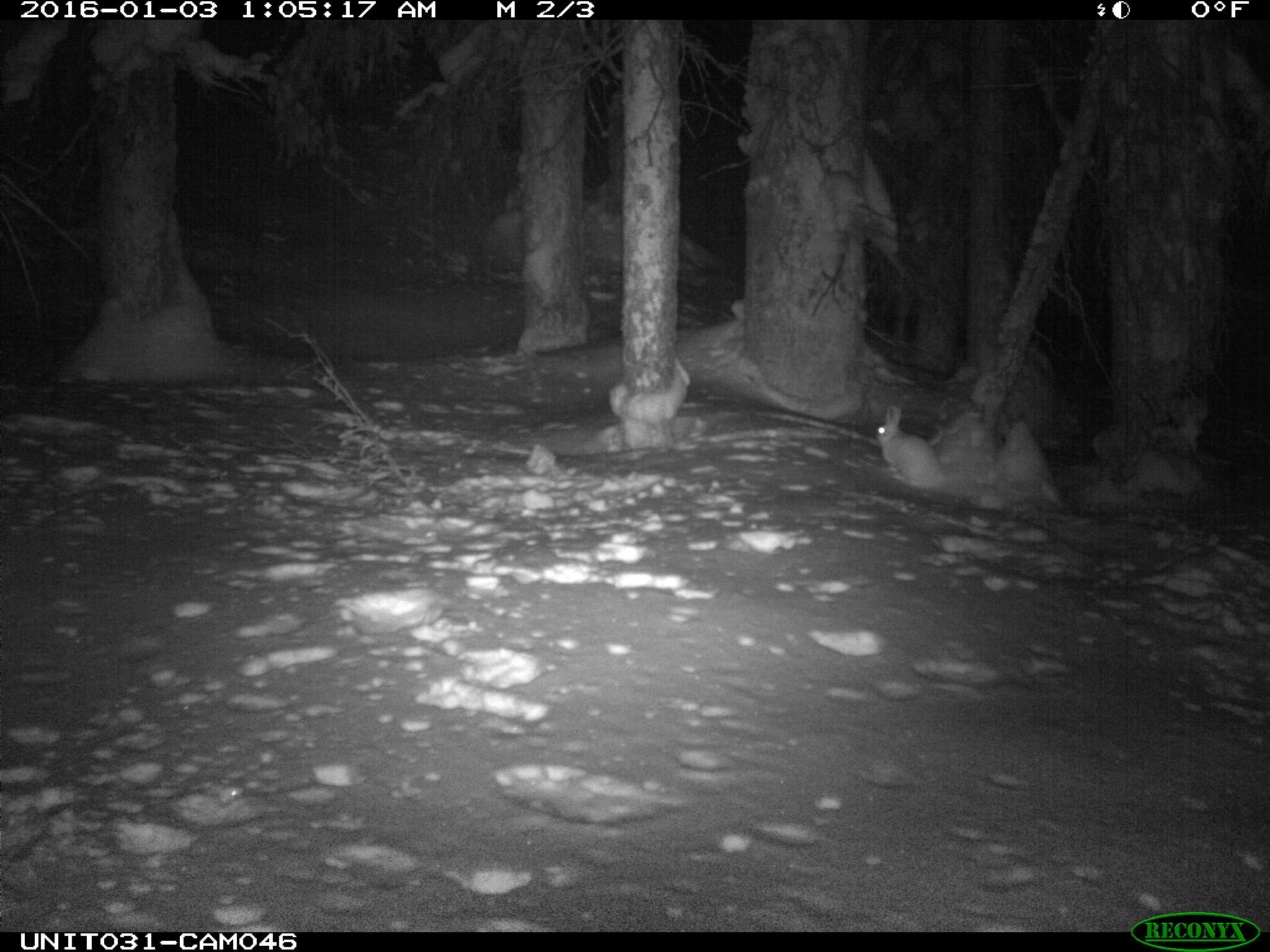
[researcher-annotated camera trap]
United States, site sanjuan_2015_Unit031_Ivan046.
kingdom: Animalia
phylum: Chordata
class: Mammalia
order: Lagomorpha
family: Leporidae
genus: Lepus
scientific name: Lepus americanus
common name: snowshoe hare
Lepus americanus (snowshoe hare).